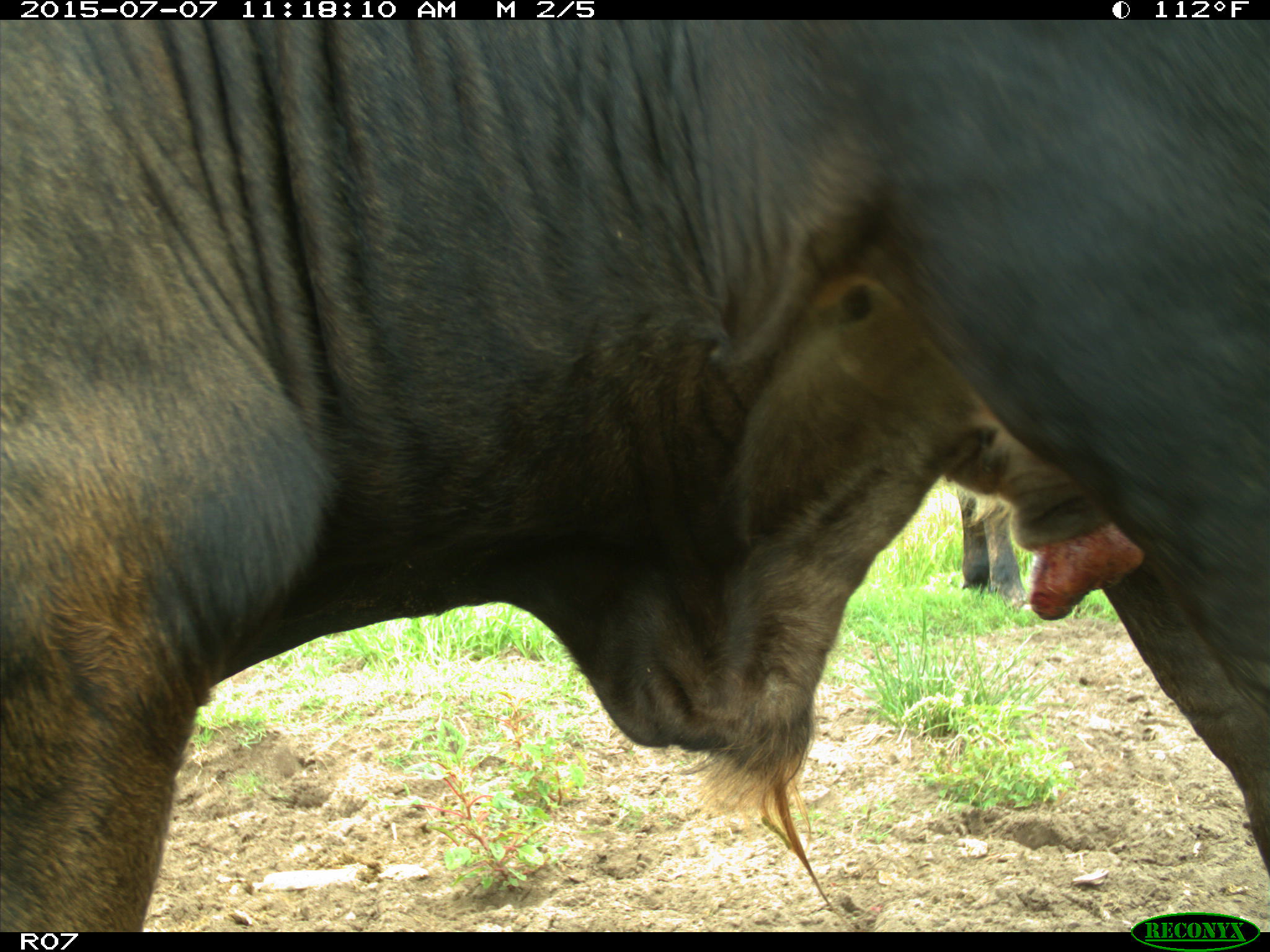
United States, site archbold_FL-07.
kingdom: Animalia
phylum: Chordata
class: Mammalia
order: Artiodactyla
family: Bovidae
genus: Bos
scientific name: Bos taurus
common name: domestic cow